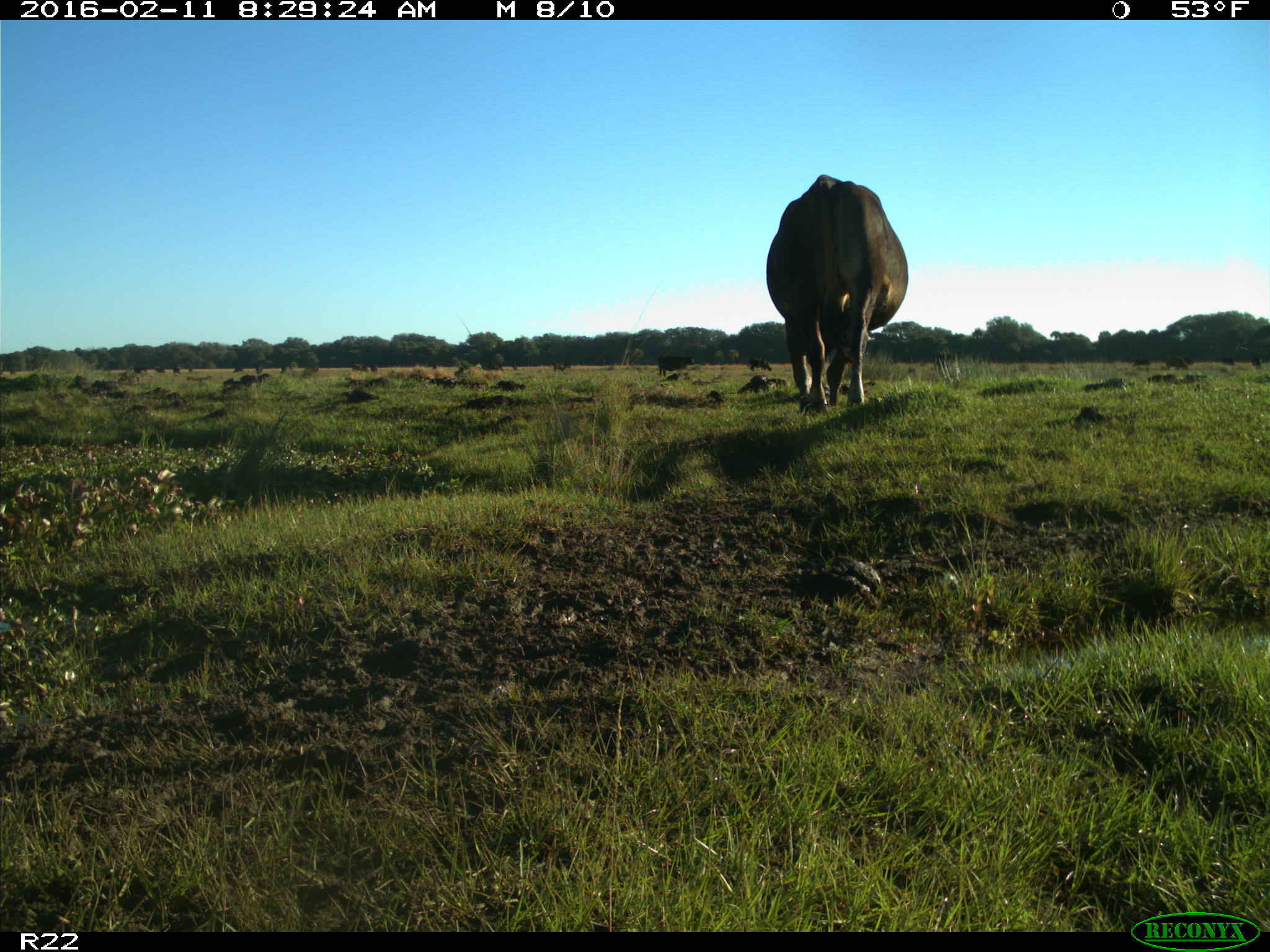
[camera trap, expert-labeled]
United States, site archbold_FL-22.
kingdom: Animalia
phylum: Chordata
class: Mammalia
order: Artiodactyla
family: Bovidae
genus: Bos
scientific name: Bos taurus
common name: domestic cow